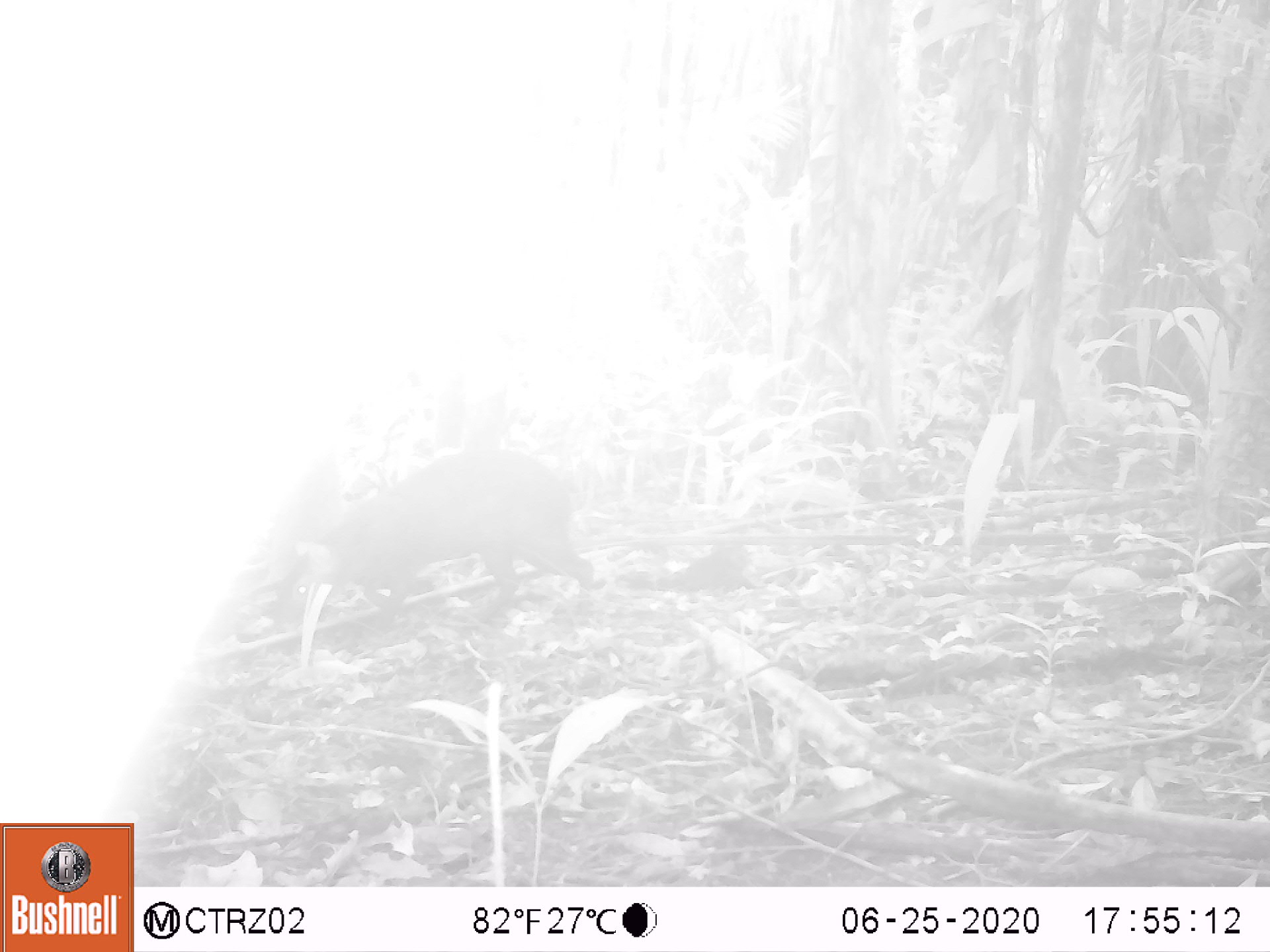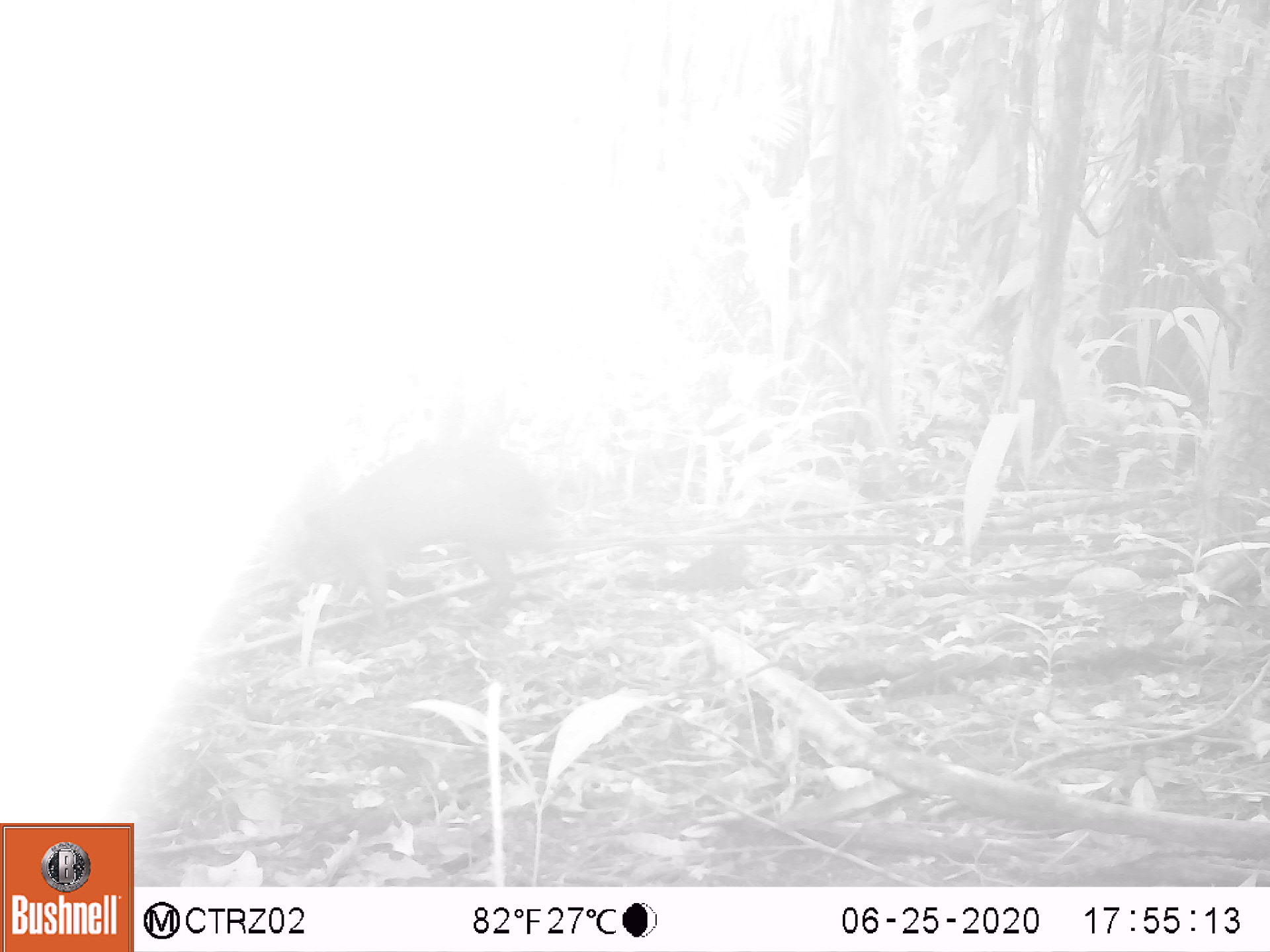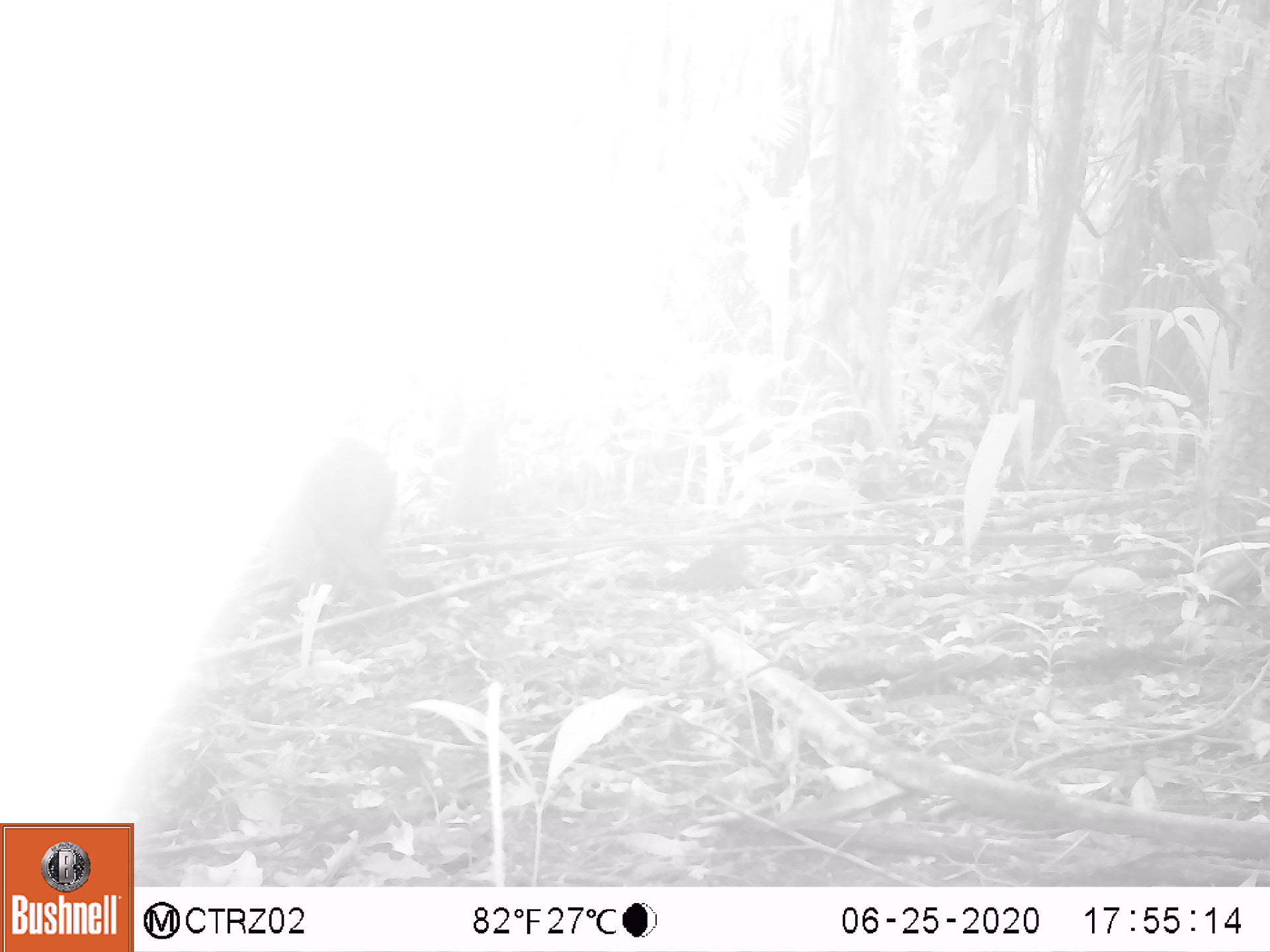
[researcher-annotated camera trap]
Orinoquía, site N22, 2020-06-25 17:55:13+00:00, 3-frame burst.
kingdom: Animalia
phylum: Chordata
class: Mammalia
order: Rodentia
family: Dasyproctidae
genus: Dasyprocta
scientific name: Dasyprocta fuliginosa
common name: black agouti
Black agouti (Dasyprocta fuliginosa).